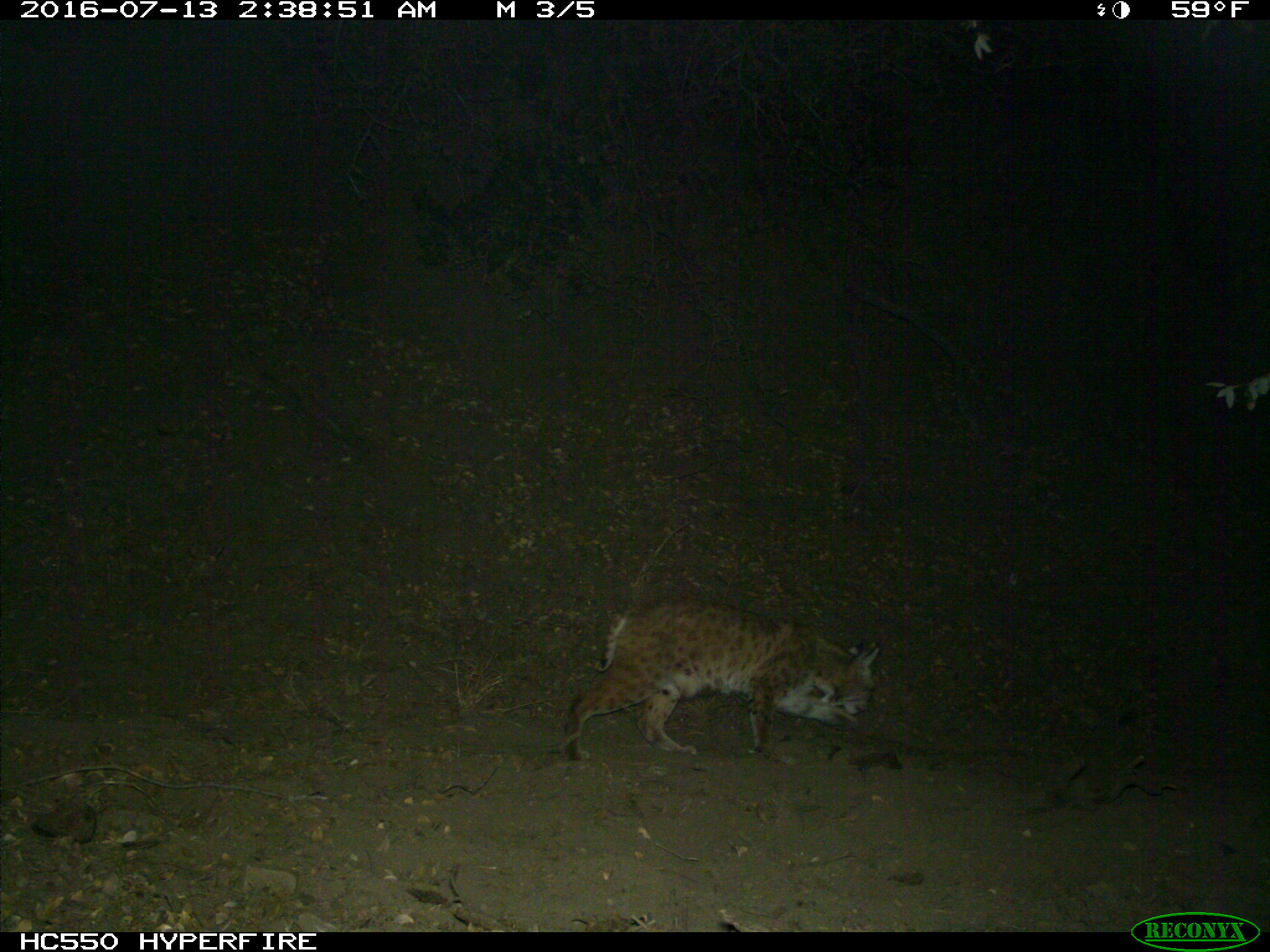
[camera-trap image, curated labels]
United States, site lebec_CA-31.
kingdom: Animalia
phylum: Chordata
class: Mammalia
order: Carnivora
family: Felidae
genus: Lynx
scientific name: Lynx rufus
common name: bobcat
Lynx rufus (bobcat).